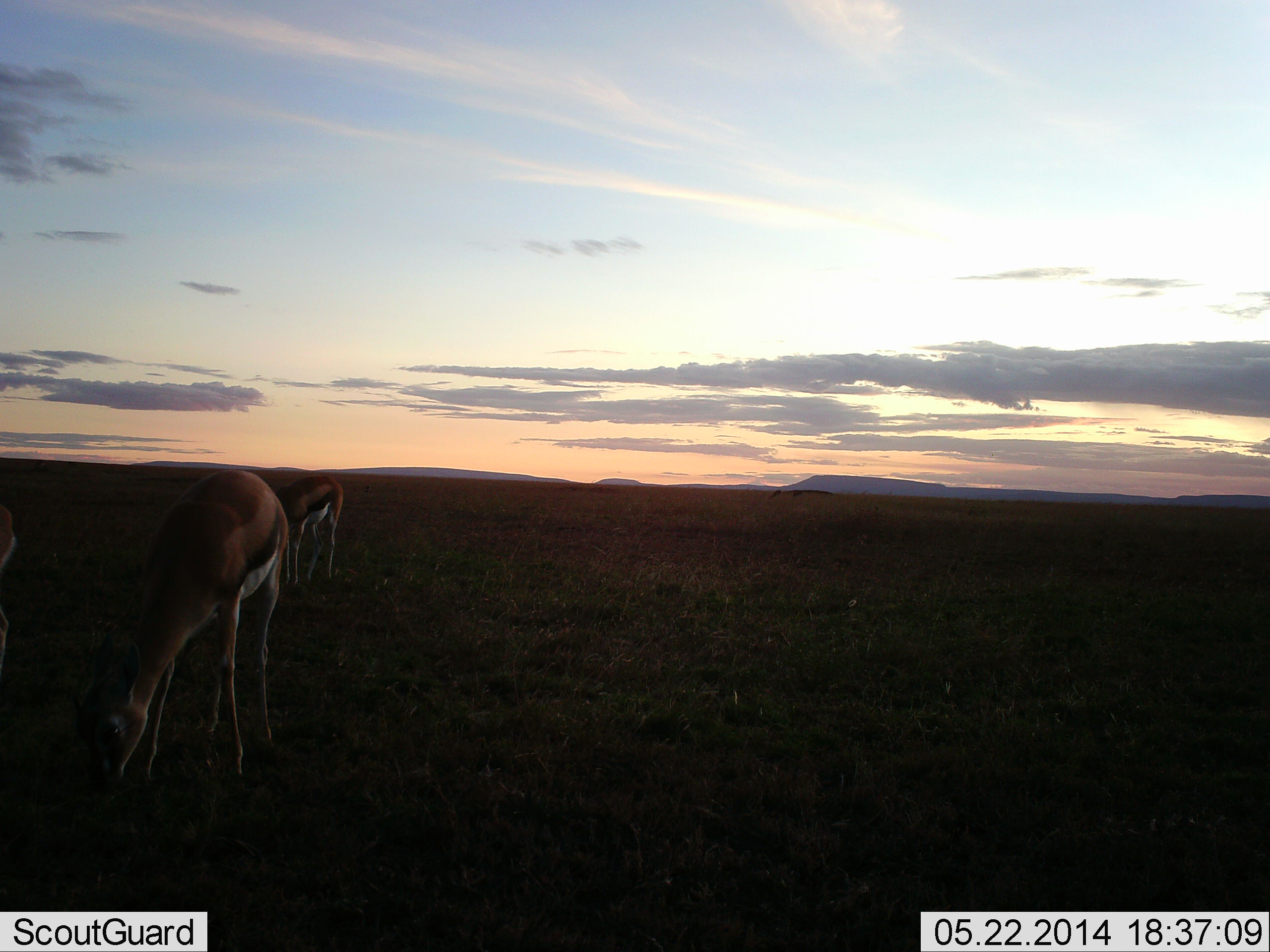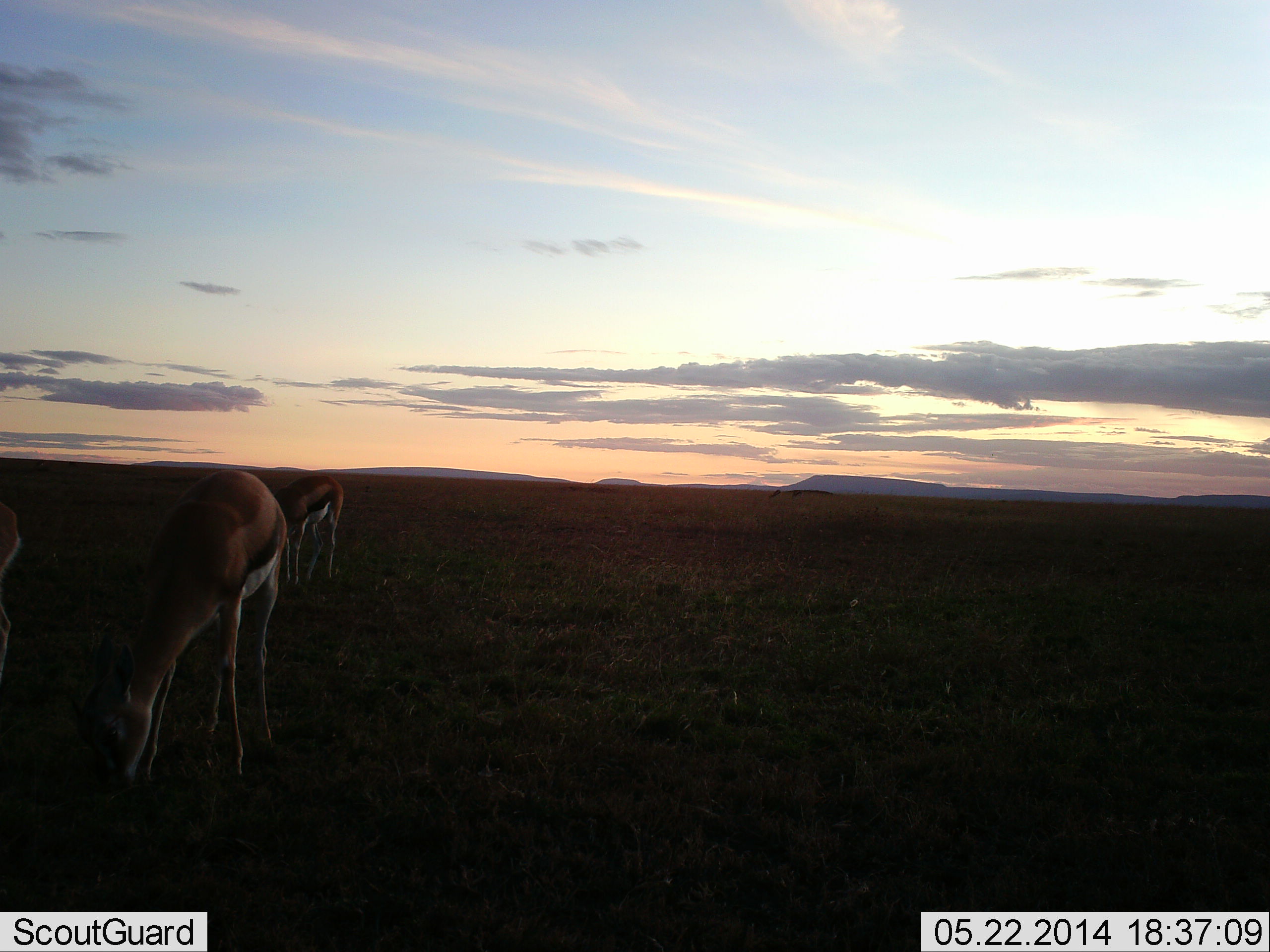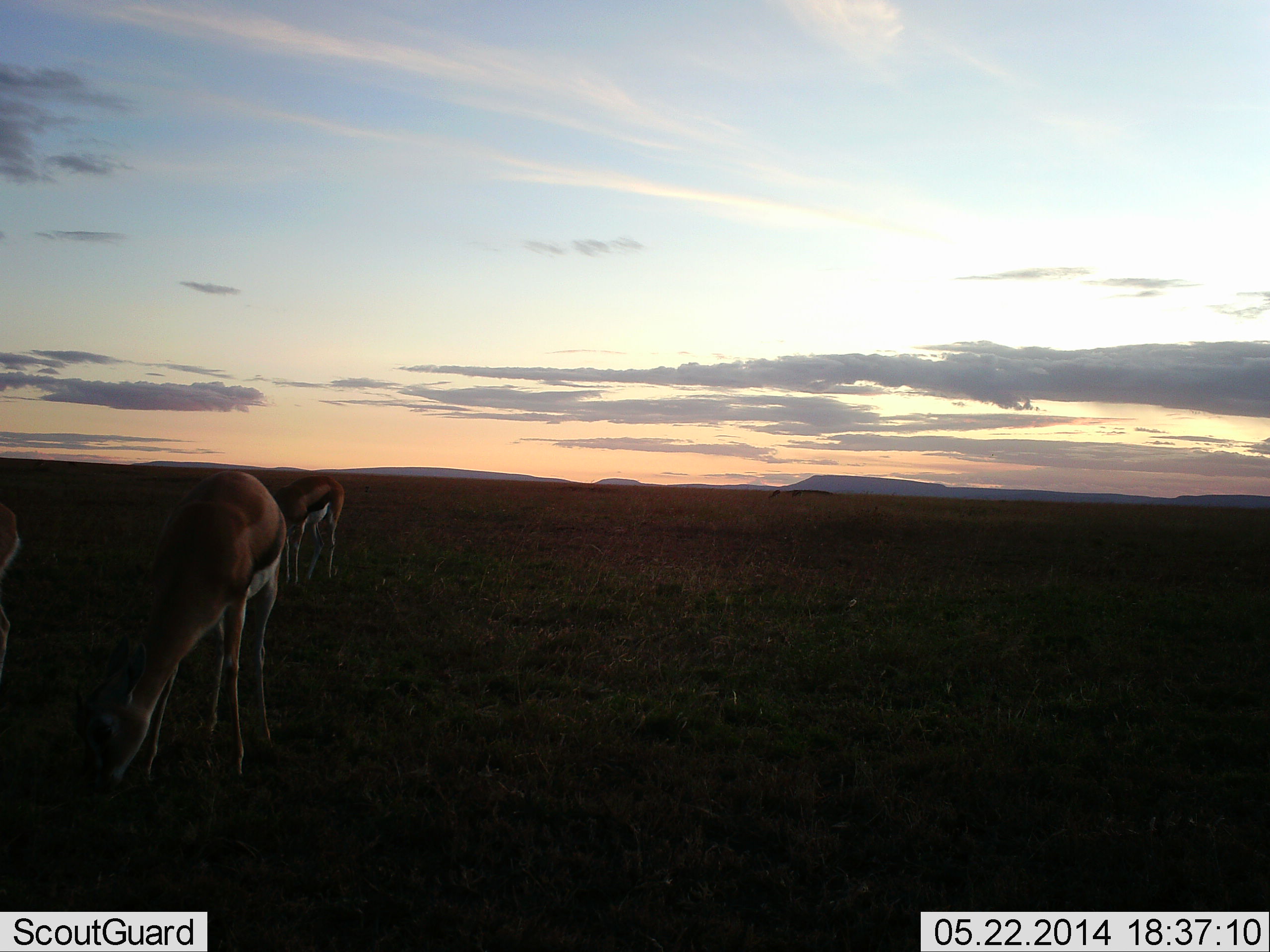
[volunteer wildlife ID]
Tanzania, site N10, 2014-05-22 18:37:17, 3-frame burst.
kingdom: Animalia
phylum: Chordata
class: Mammalia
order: Artiodactyla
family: Bovidae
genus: Eudorcas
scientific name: Eudorcas thomsonii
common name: thomson's gazelle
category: gazellethomsons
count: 3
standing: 50%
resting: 0%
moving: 0%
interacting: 0%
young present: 0%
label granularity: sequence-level